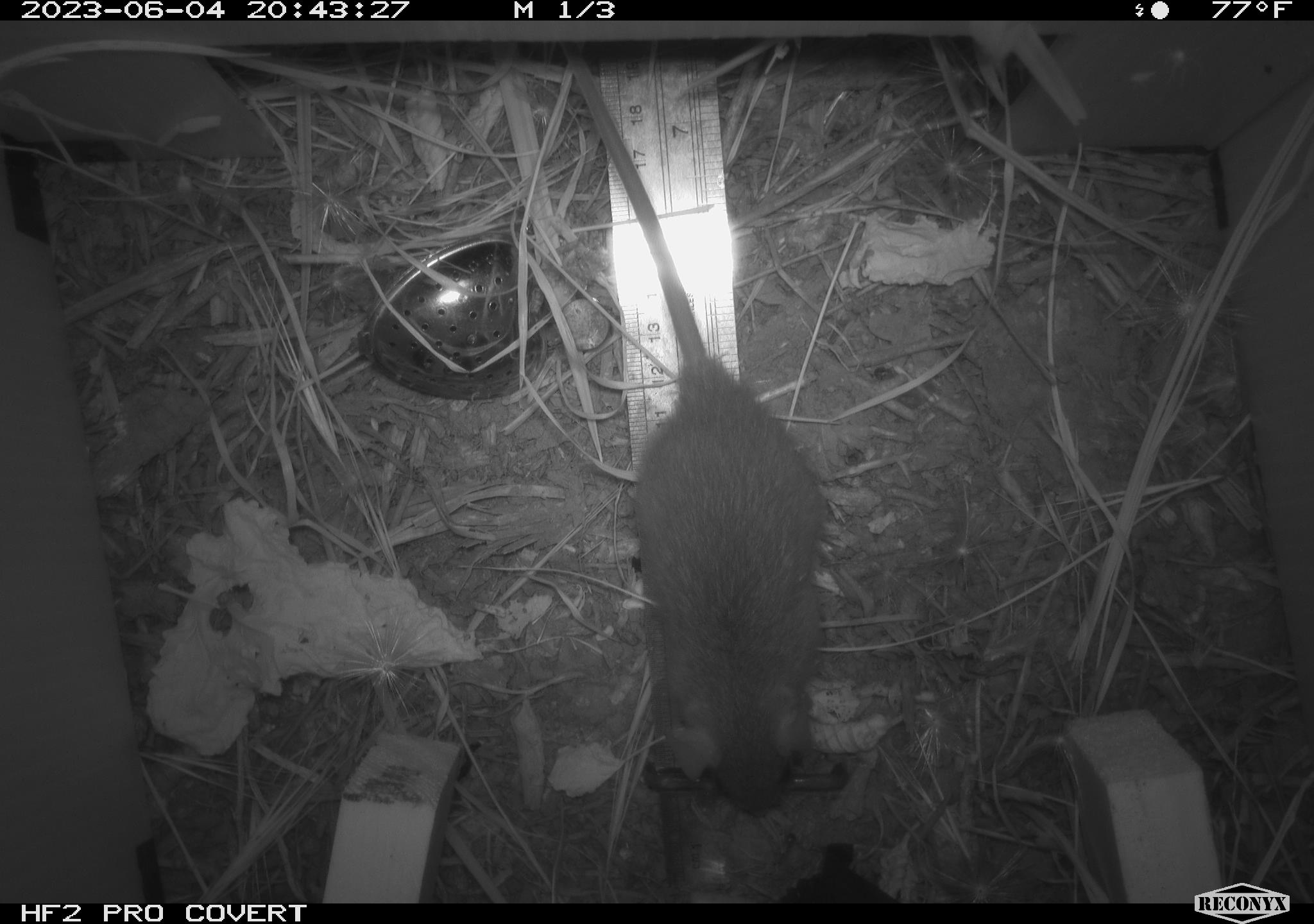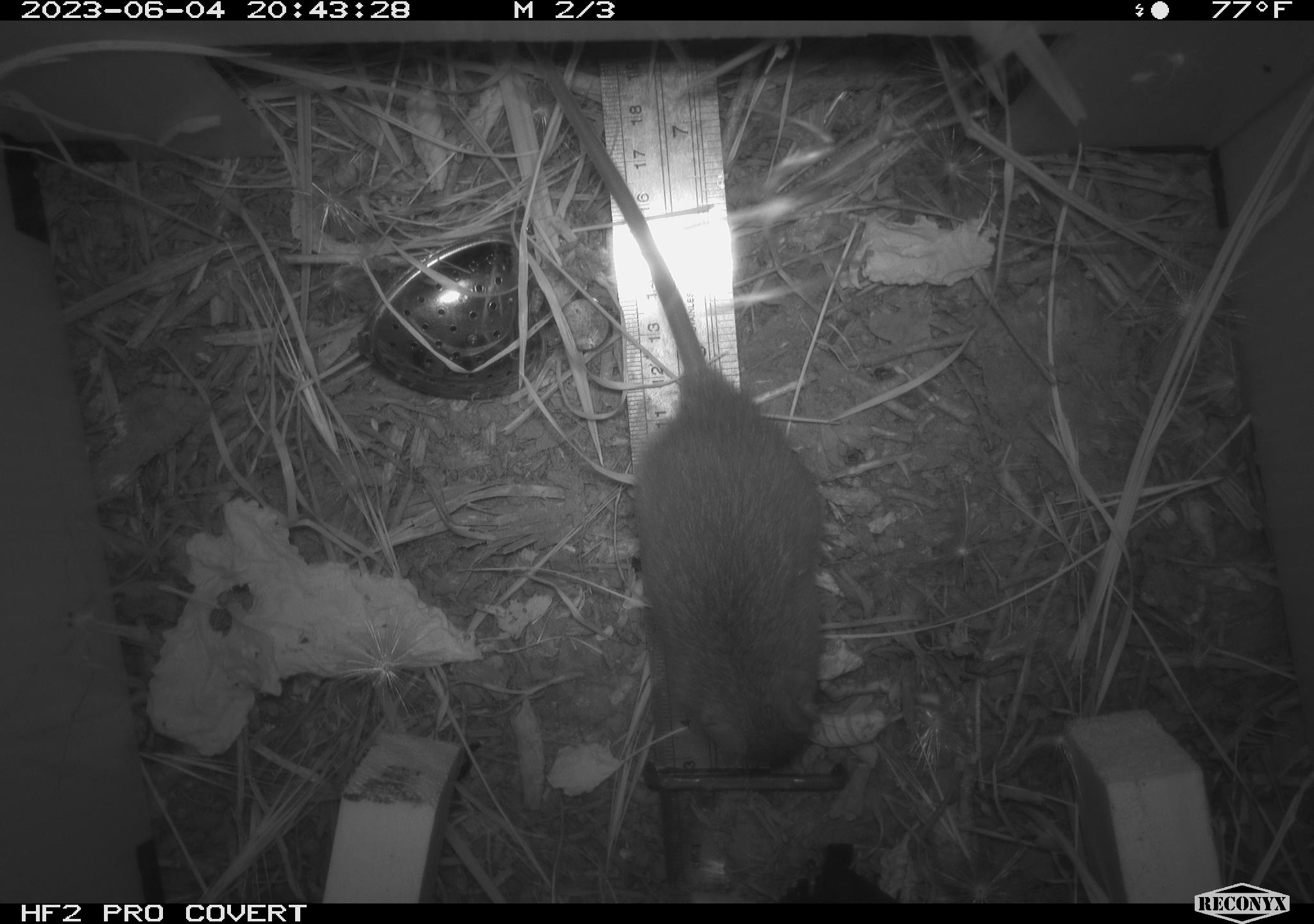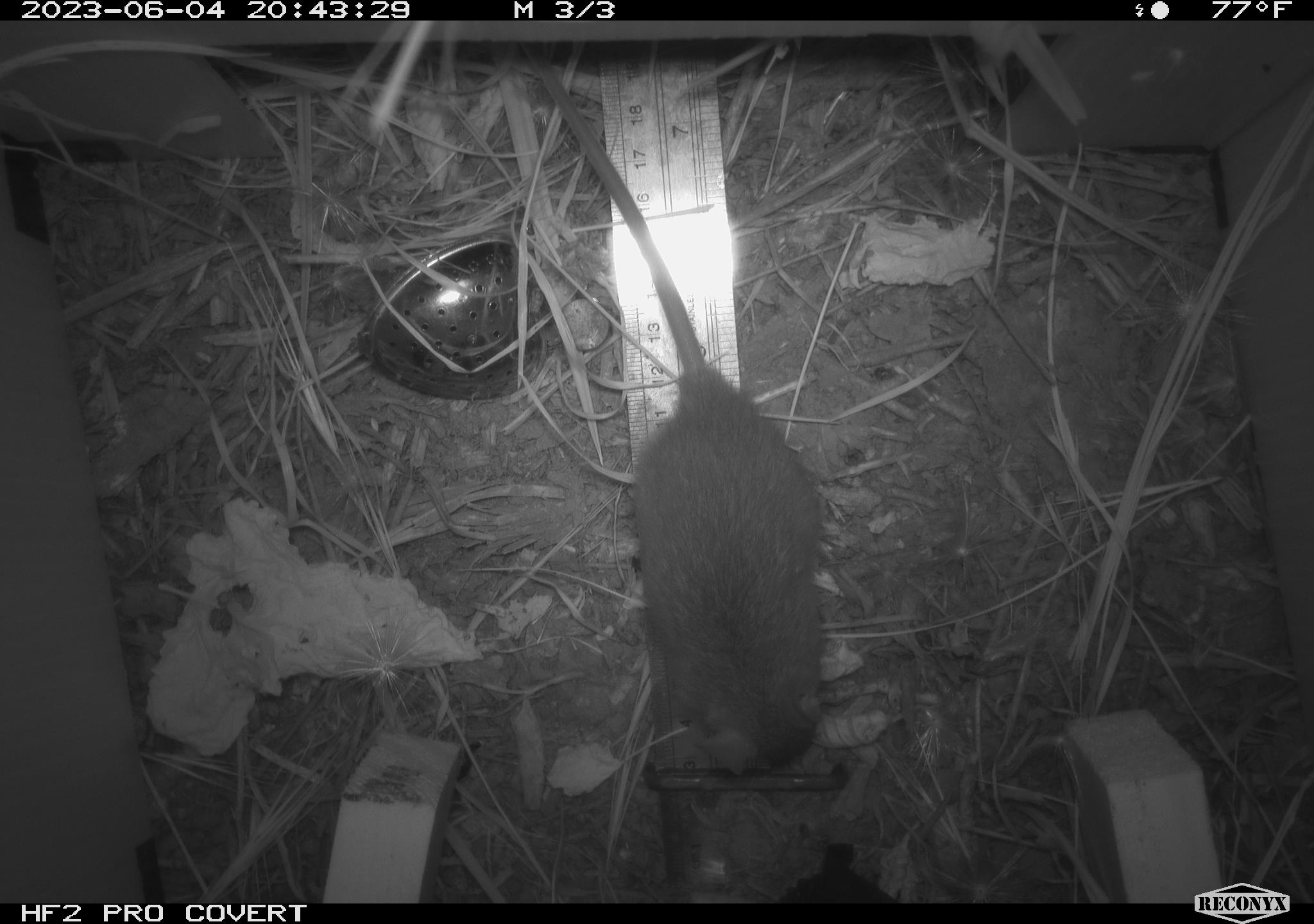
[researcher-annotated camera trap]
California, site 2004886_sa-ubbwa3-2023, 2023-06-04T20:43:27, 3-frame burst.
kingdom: Animalia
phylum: Chordata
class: Mammalia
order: Rodentia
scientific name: Rodentia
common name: mouse species